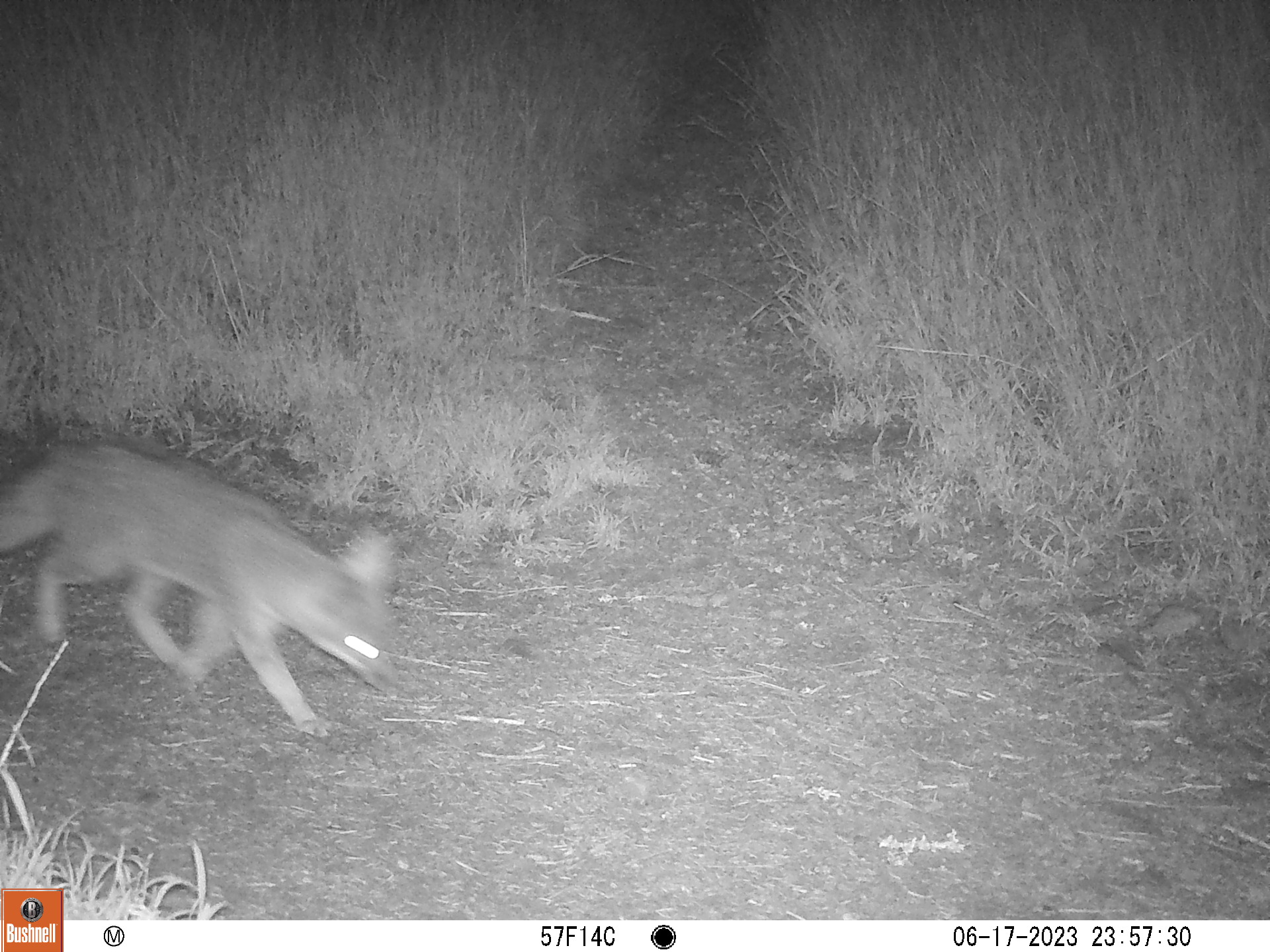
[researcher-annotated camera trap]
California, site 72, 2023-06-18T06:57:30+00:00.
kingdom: Animalia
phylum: Chordata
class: Mammalia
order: Carnivora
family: Canidae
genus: Urocyon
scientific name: Urocyon cinereoargenteus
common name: gray fox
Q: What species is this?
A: Gray fox (Urocyon cinereoargenteus).